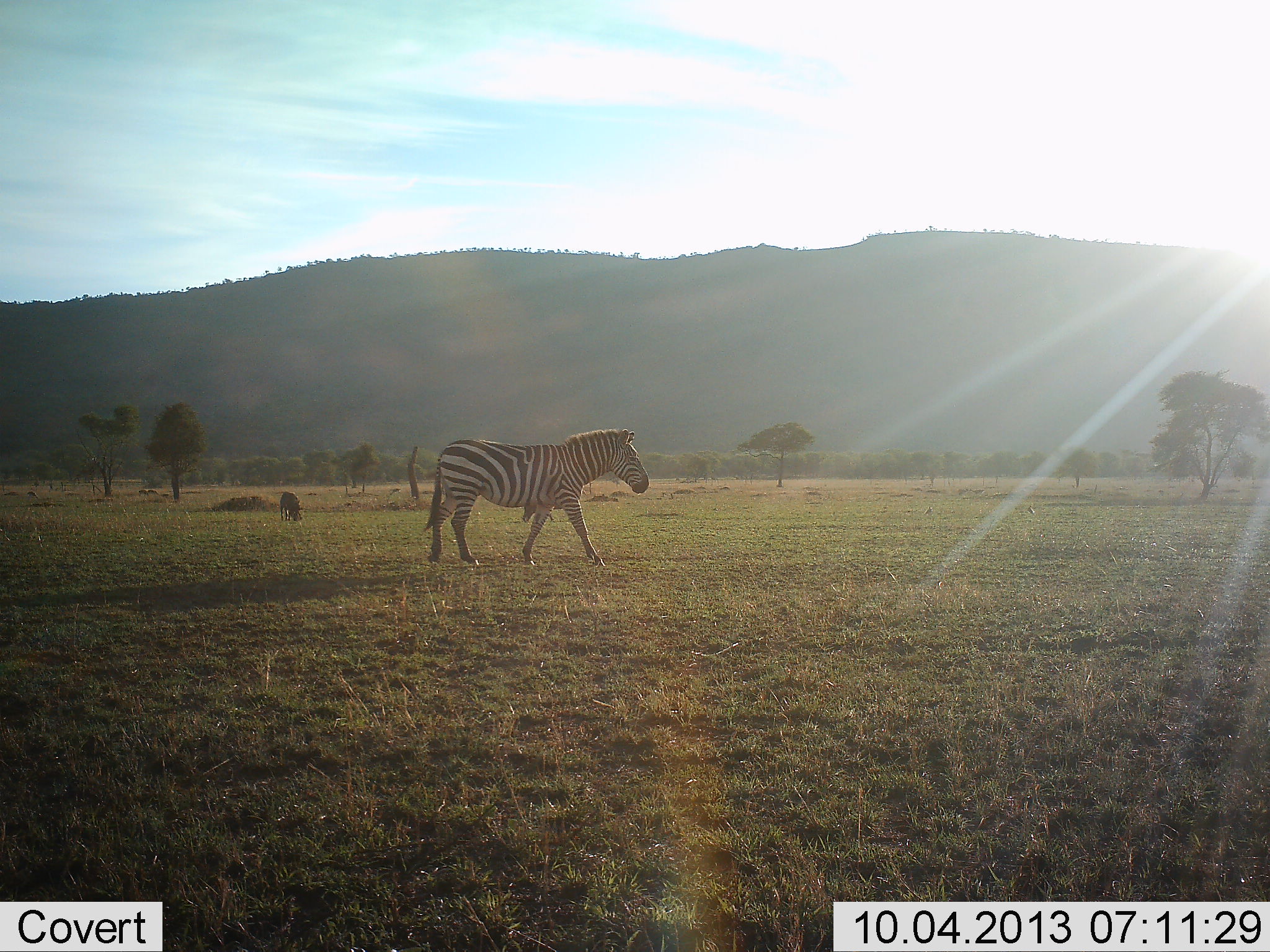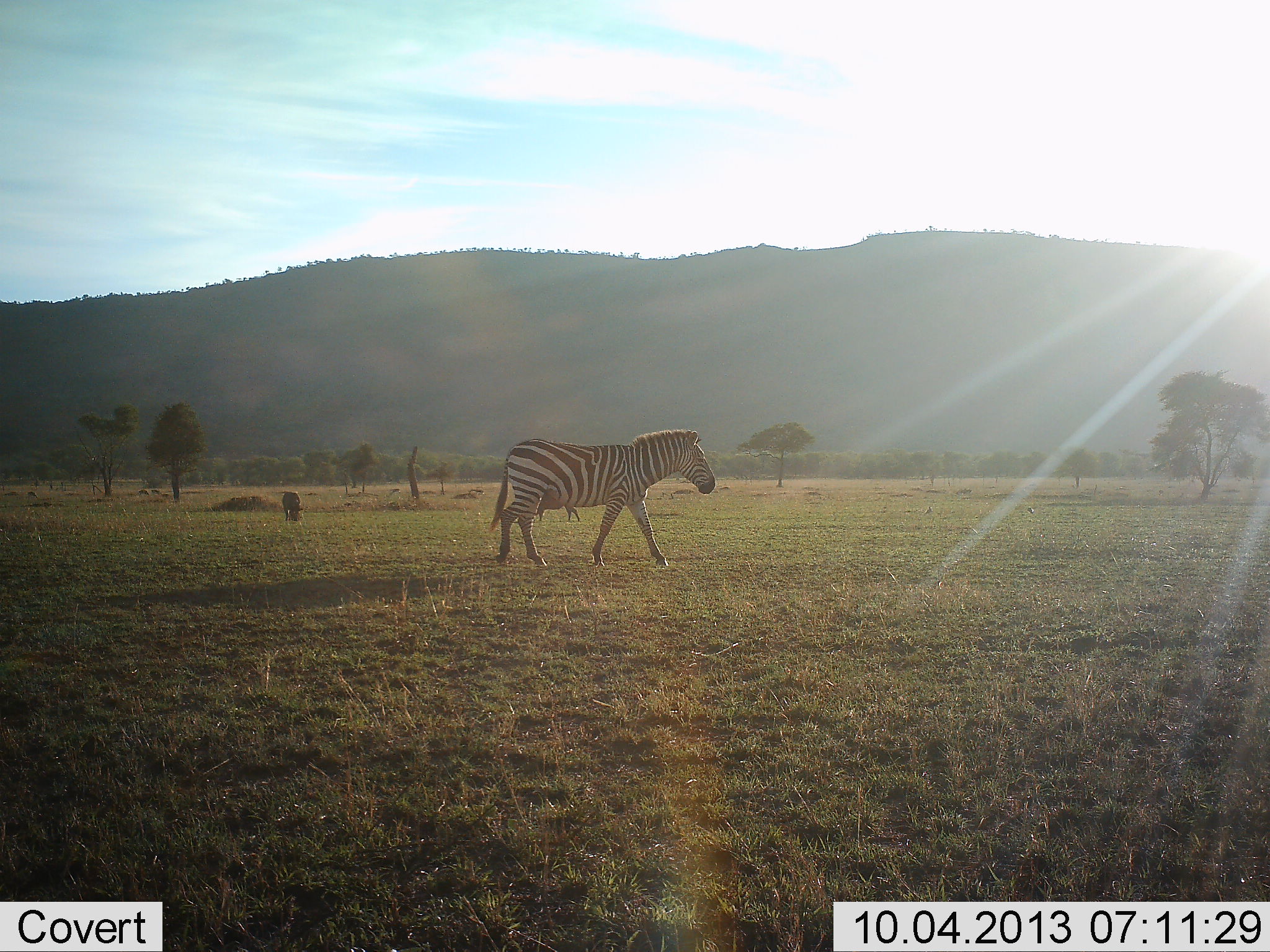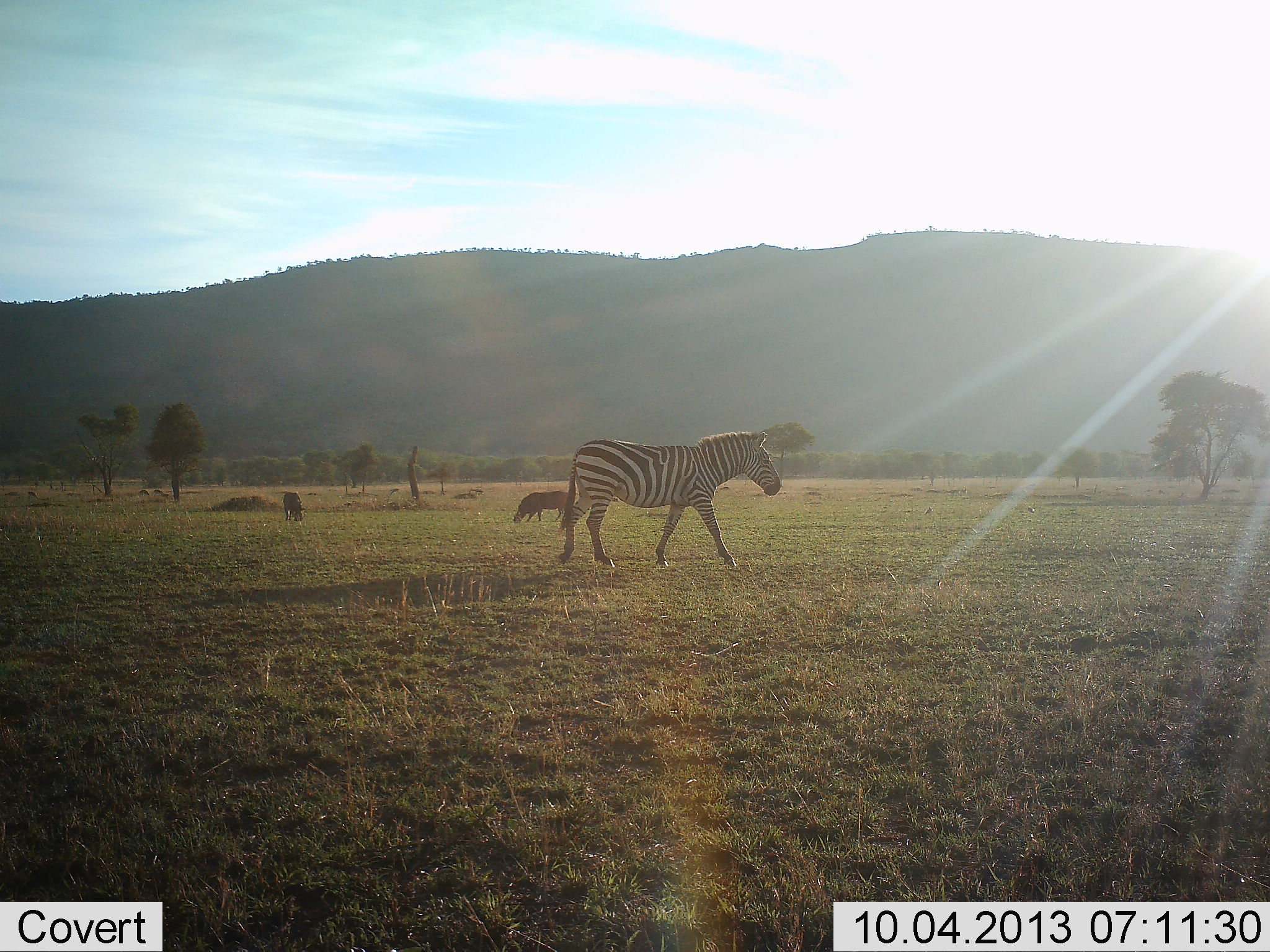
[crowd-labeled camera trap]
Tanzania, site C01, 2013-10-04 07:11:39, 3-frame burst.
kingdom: Animalia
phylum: Chordata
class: Mammalia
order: Artiodactyla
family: Suidae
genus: Phacochoerus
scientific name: Phacochoerus africanus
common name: warthog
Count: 2.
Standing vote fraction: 50%.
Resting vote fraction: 0%.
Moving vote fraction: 30%.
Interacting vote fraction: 0%.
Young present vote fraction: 0%.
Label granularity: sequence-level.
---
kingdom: Animalia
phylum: Chordata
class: Mammalia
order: Perissodactyla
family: Equidae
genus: Equus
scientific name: Equus quagga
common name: plains zebra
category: zebra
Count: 1.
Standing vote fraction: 15%.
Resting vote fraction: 0%.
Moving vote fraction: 96%.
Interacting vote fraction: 0%.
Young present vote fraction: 0%.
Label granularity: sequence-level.